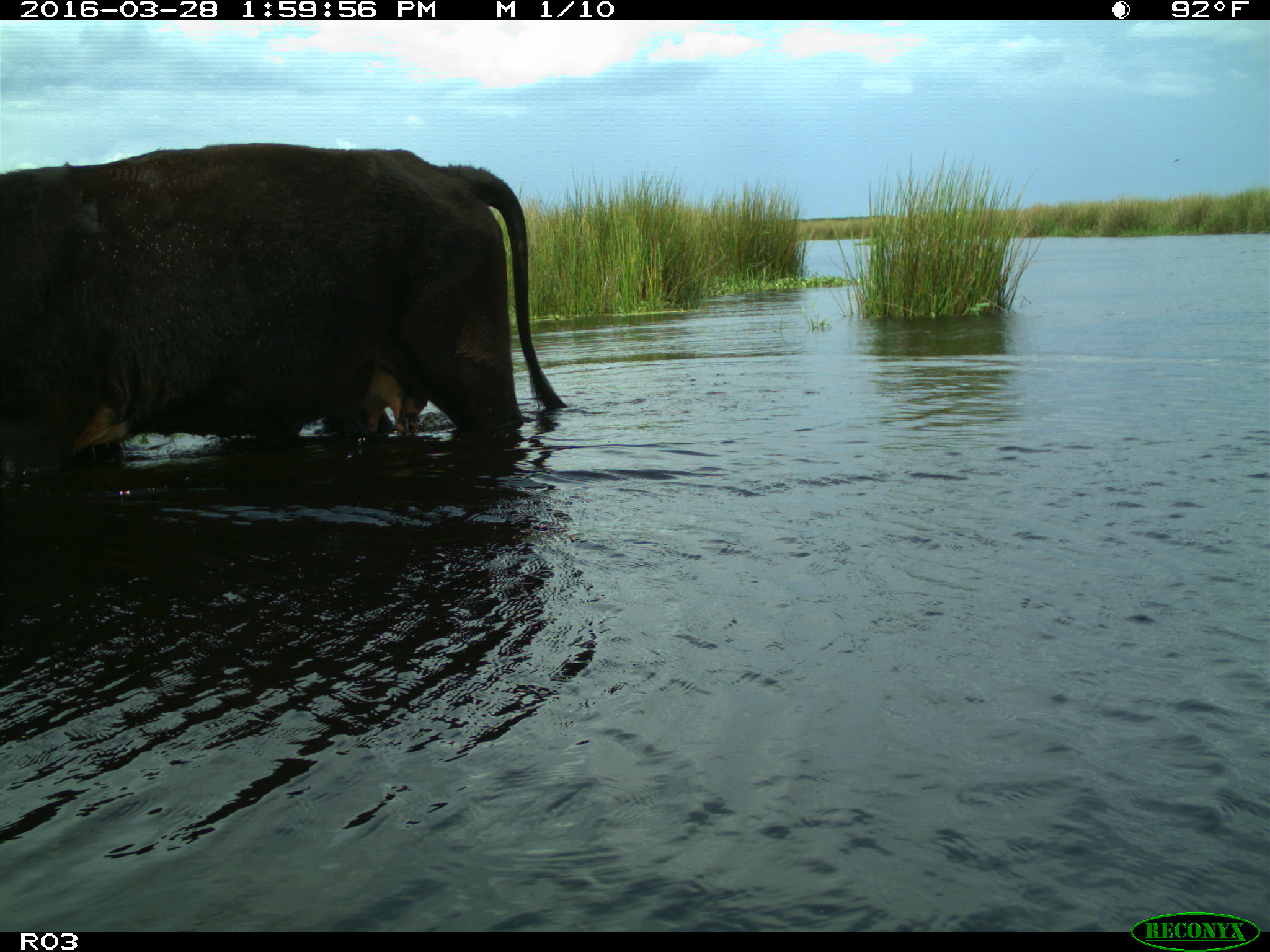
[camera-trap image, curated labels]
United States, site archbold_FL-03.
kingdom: Animalia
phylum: Chordata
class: Mammalia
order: Artiodactyla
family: Bovidae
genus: Bos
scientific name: Bos taurus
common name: domestic cow